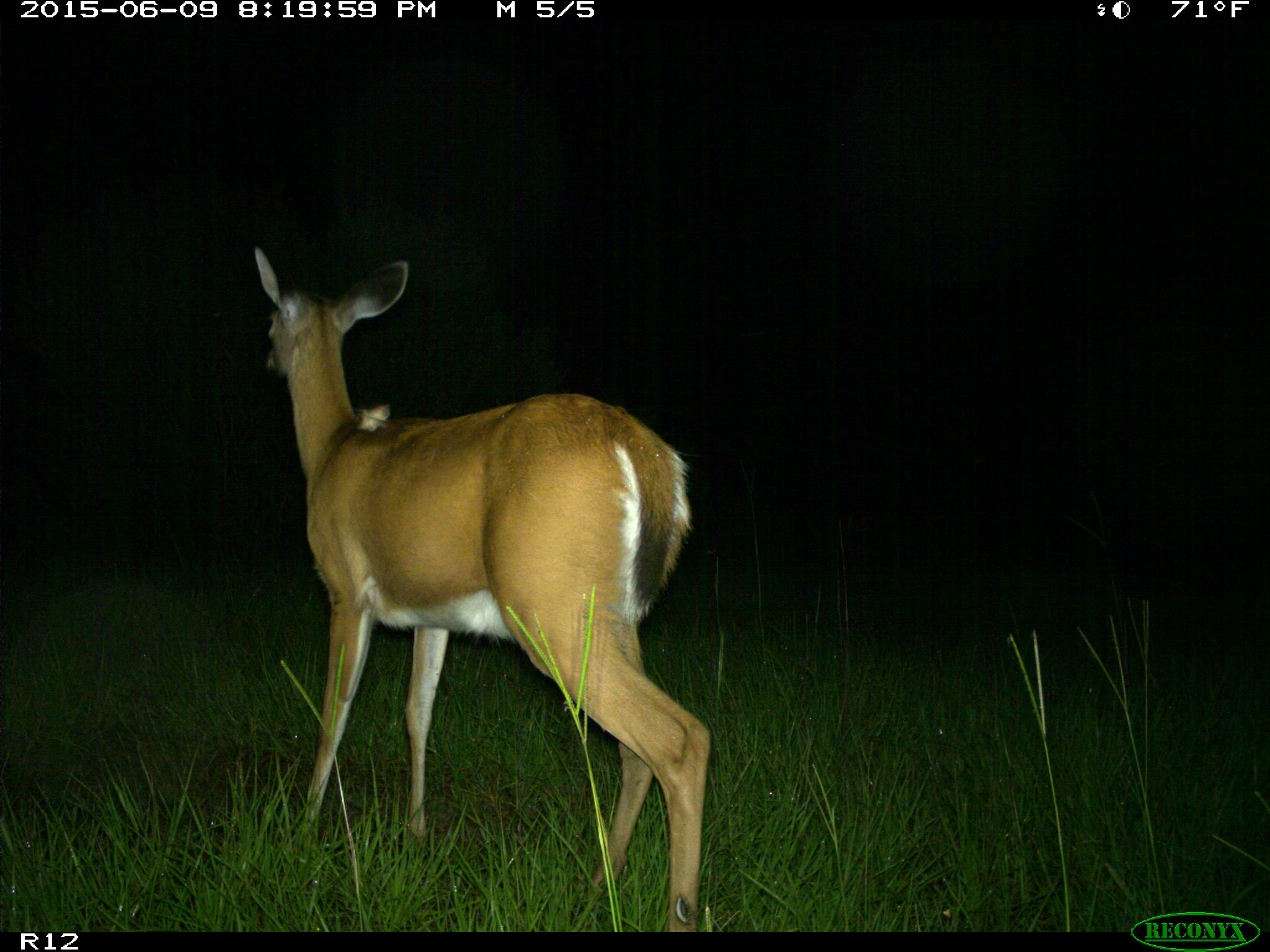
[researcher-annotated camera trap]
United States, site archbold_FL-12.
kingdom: Animalia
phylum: Chordata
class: Mammalia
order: Artiodactyla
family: Cervidae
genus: Odocoileus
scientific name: Odocoileus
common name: deer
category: unidentified deer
Unidentified deer (deer) (Odocoileus).